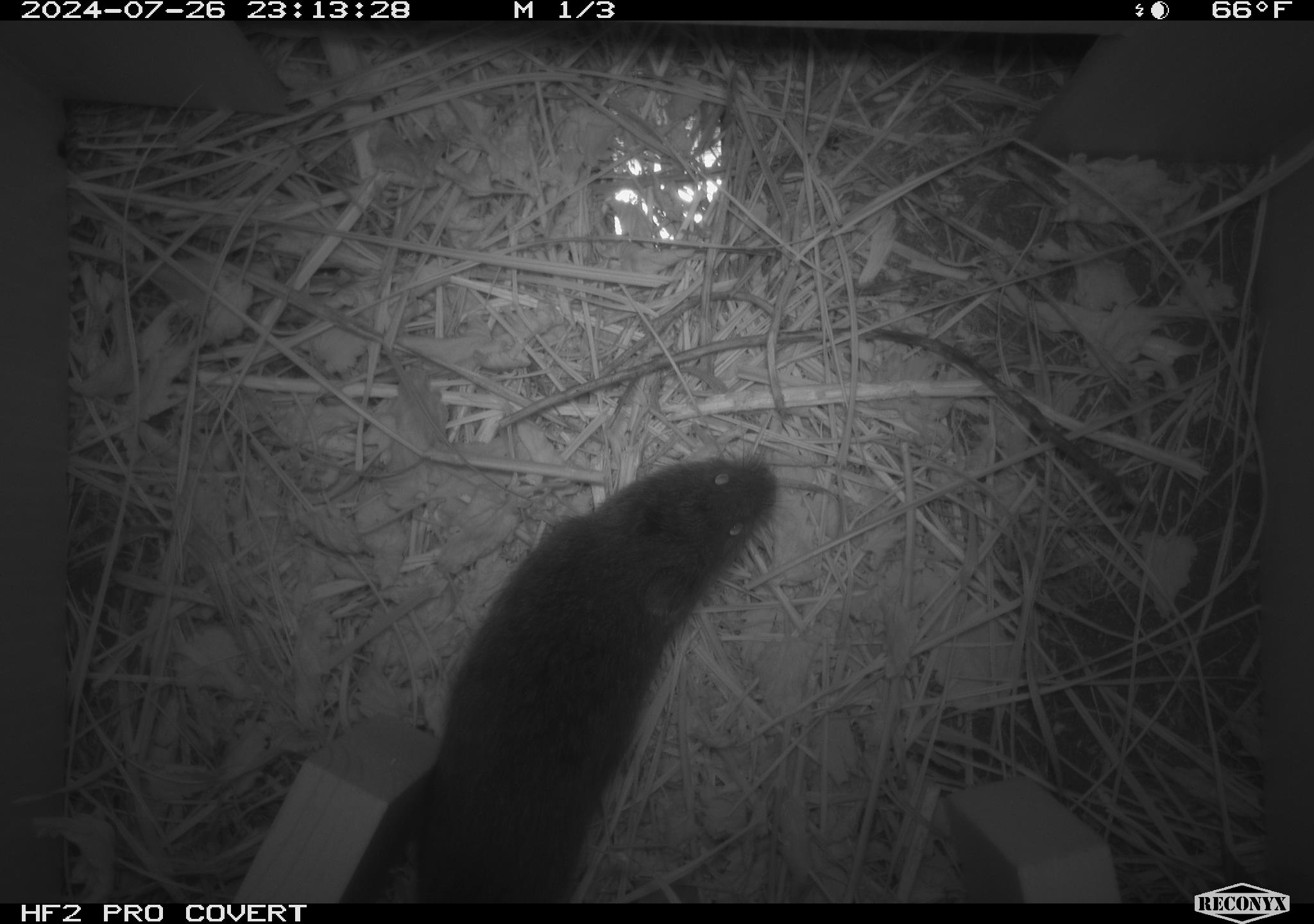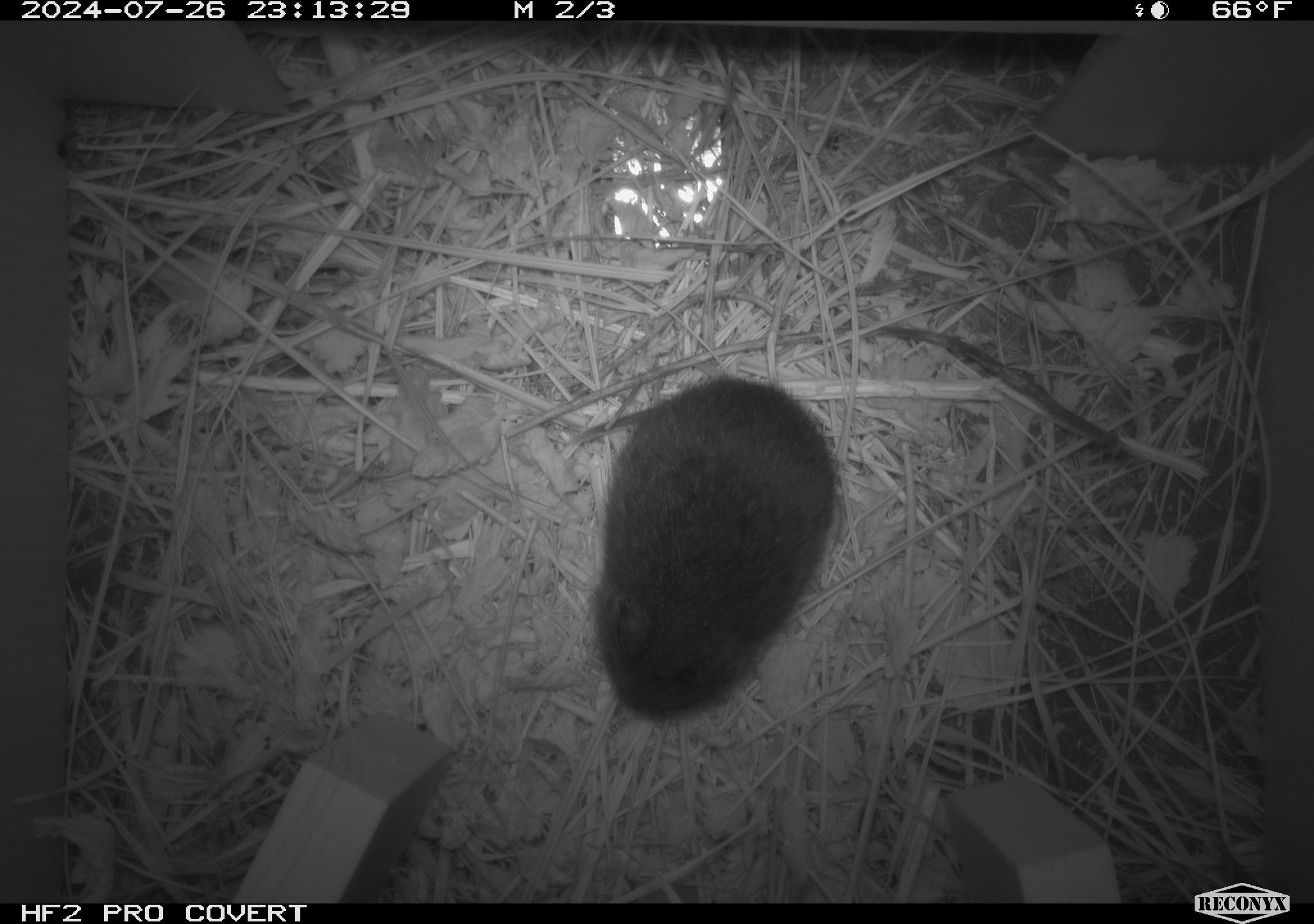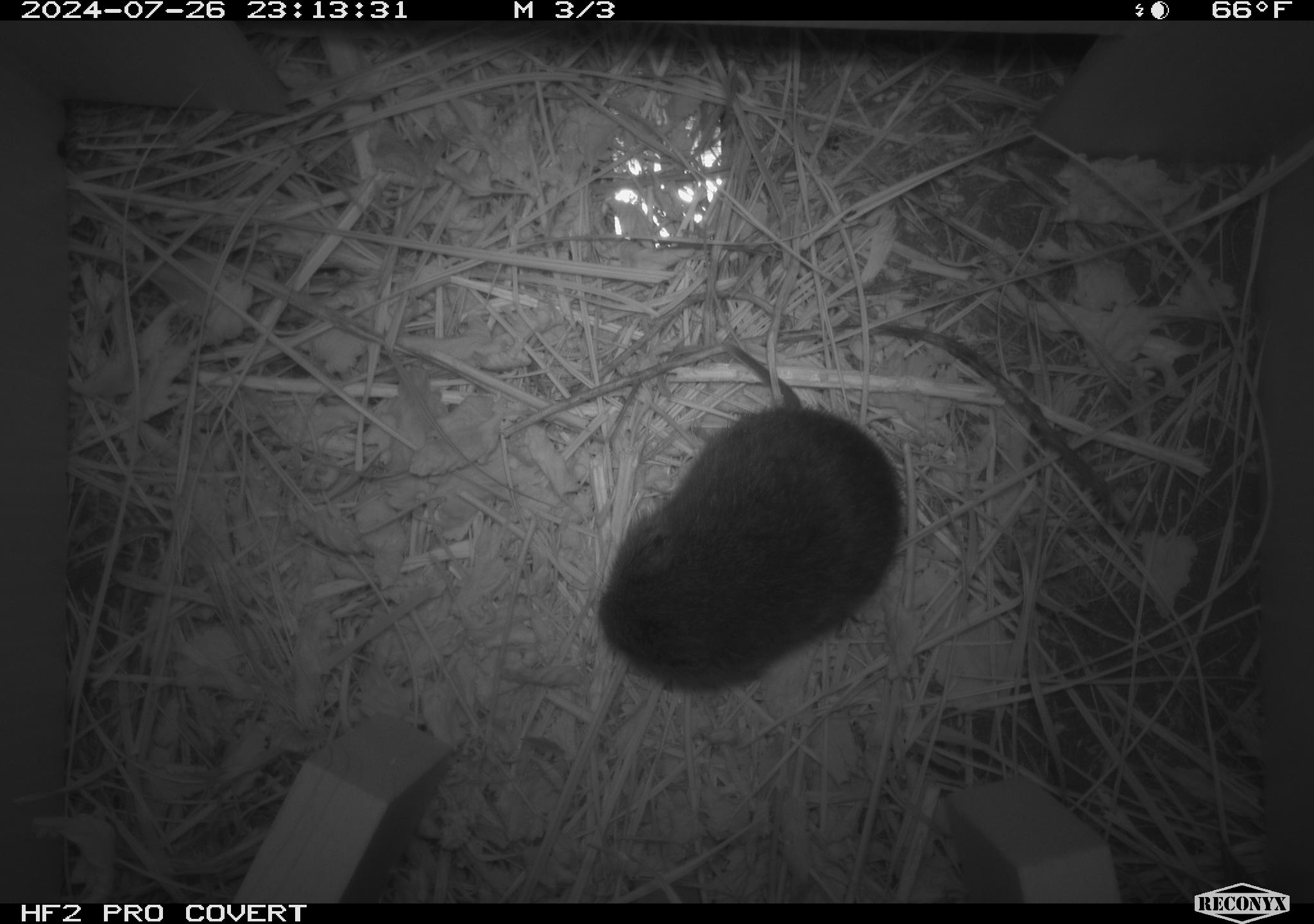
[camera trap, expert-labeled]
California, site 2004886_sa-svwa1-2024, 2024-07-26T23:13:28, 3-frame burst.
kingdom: Animalia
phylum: Chordata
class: Mammalia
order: Rodentia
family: Cricetidae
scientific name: Arvicolinae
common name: voles, lemmings, and muskrats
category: arvicolinae subfamily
Arvicolinae subfamily (voles, lemmings, and muskrats) (Arvicolinae).